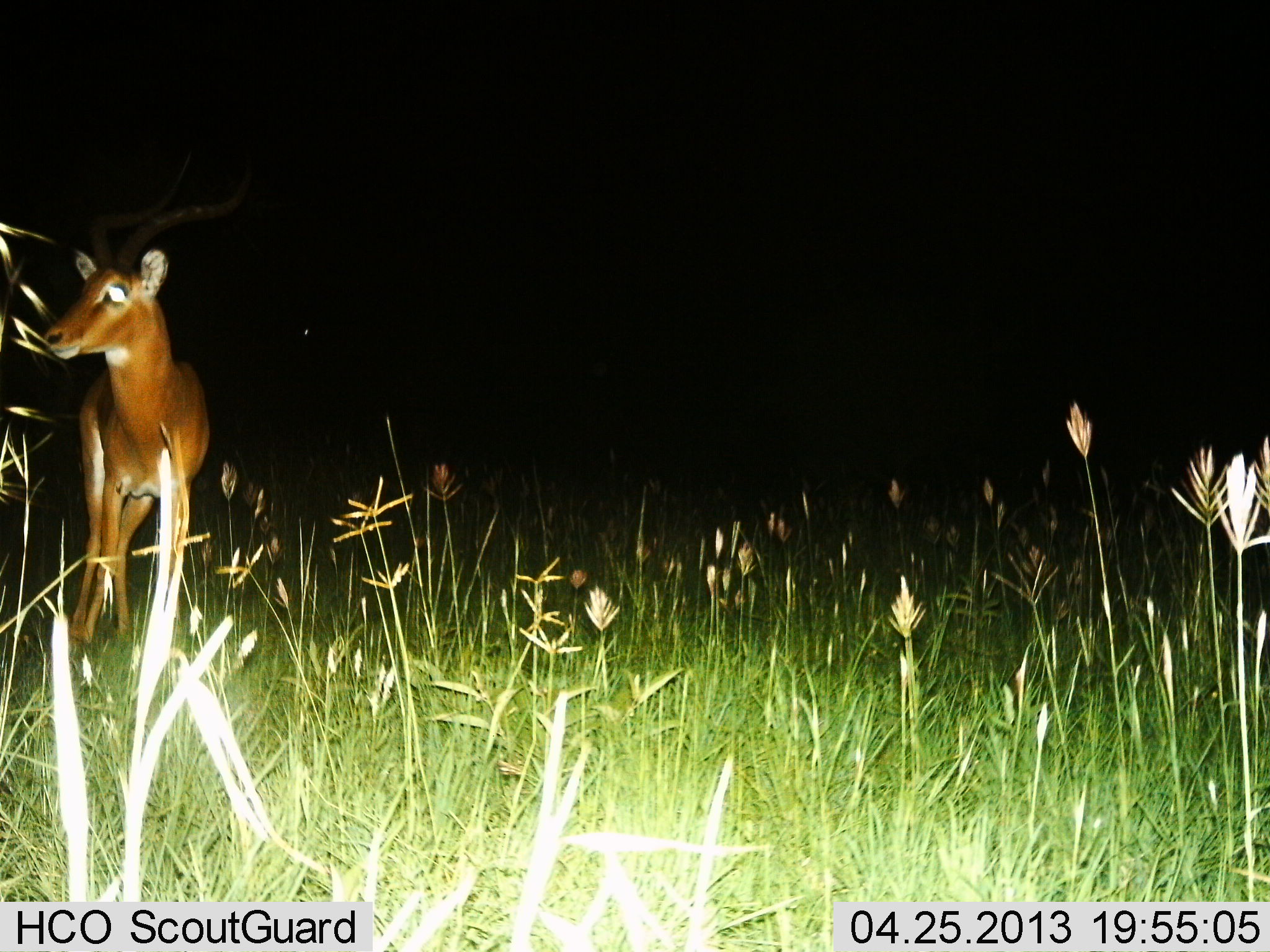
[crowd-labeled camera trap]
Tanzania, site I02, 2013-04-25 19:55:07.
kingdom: Animalia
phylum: Chordata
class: Mammalia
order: Artiodactyla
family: Bovidae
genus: Aepyceros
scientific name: Aepyceros melampus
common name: impala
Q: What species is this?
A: Impala (Aepyceros melampus).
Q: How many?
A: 1.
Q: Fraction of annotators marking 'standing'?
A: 100%.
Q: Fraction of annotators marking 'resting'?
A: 0%.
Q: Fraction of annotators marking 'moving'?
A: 0%.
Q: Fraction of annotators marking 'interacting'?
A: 0%.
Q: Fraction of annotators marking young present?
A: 0%.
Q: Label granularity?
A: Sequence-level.